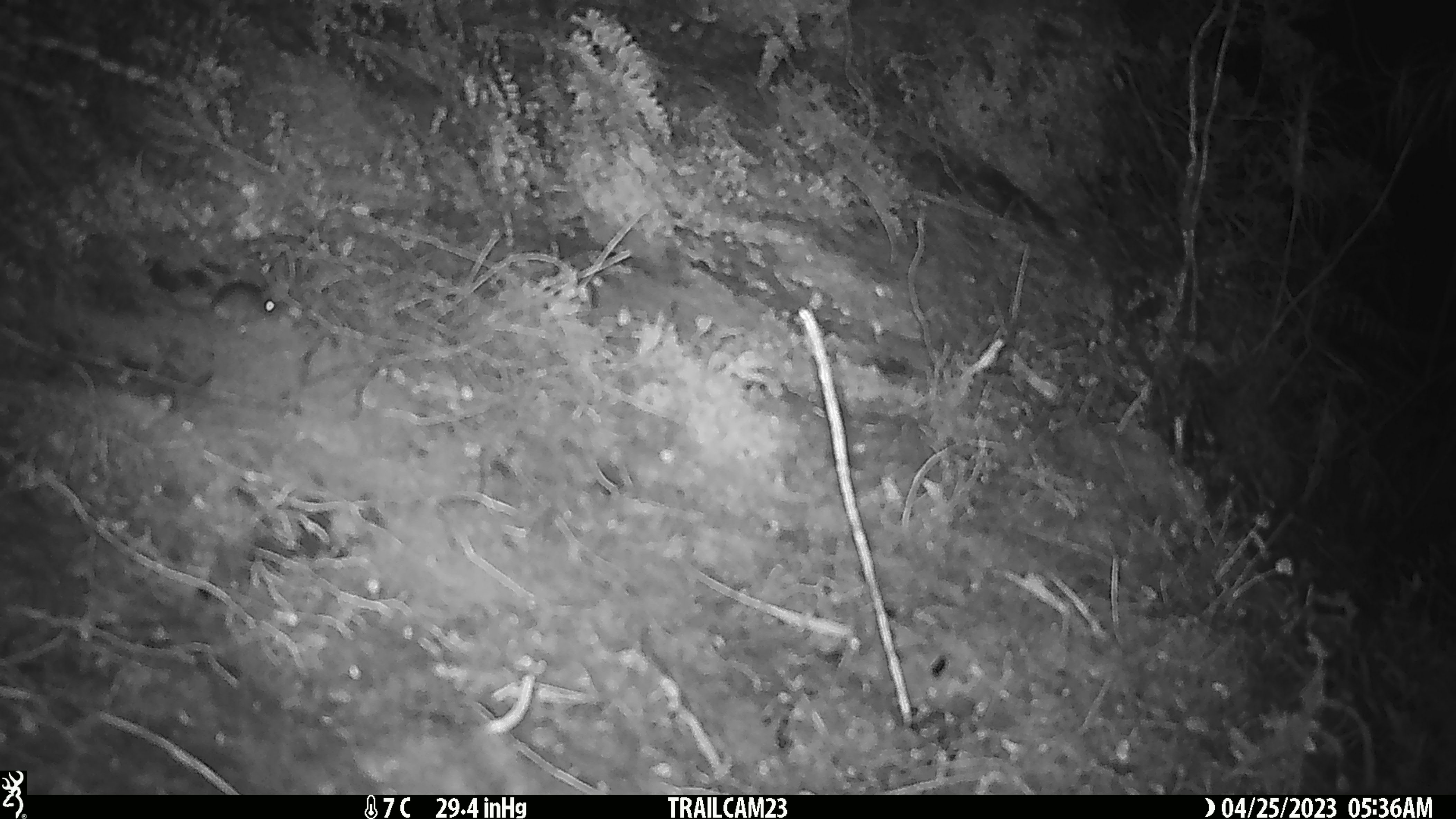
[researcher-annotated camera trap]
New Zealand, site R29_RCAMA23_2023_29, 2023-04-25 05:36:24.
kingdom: Animalia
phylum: Chordata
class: Mammalia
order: Rodentia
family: Muridae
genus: Mus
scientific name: Mus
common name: mouse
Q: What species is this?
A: Mouse (Mus).